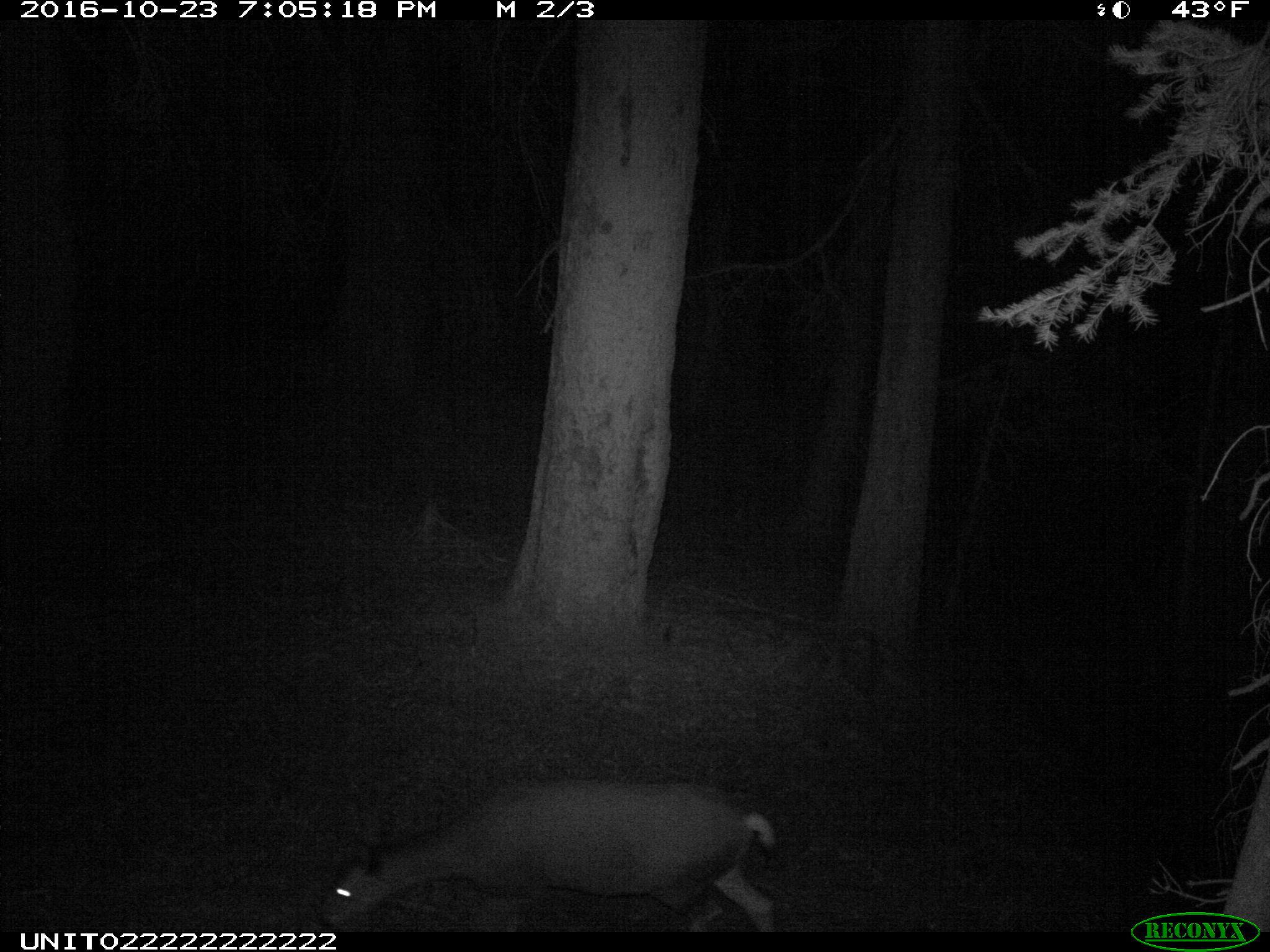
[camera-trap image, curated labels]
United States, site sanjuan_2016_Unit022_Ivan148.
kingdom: Animalia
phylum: Chordata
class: Mammalia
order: Artiodactyla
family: Cervidae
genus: Odocoileus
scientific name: Odocoileus hemionus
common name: mule deer